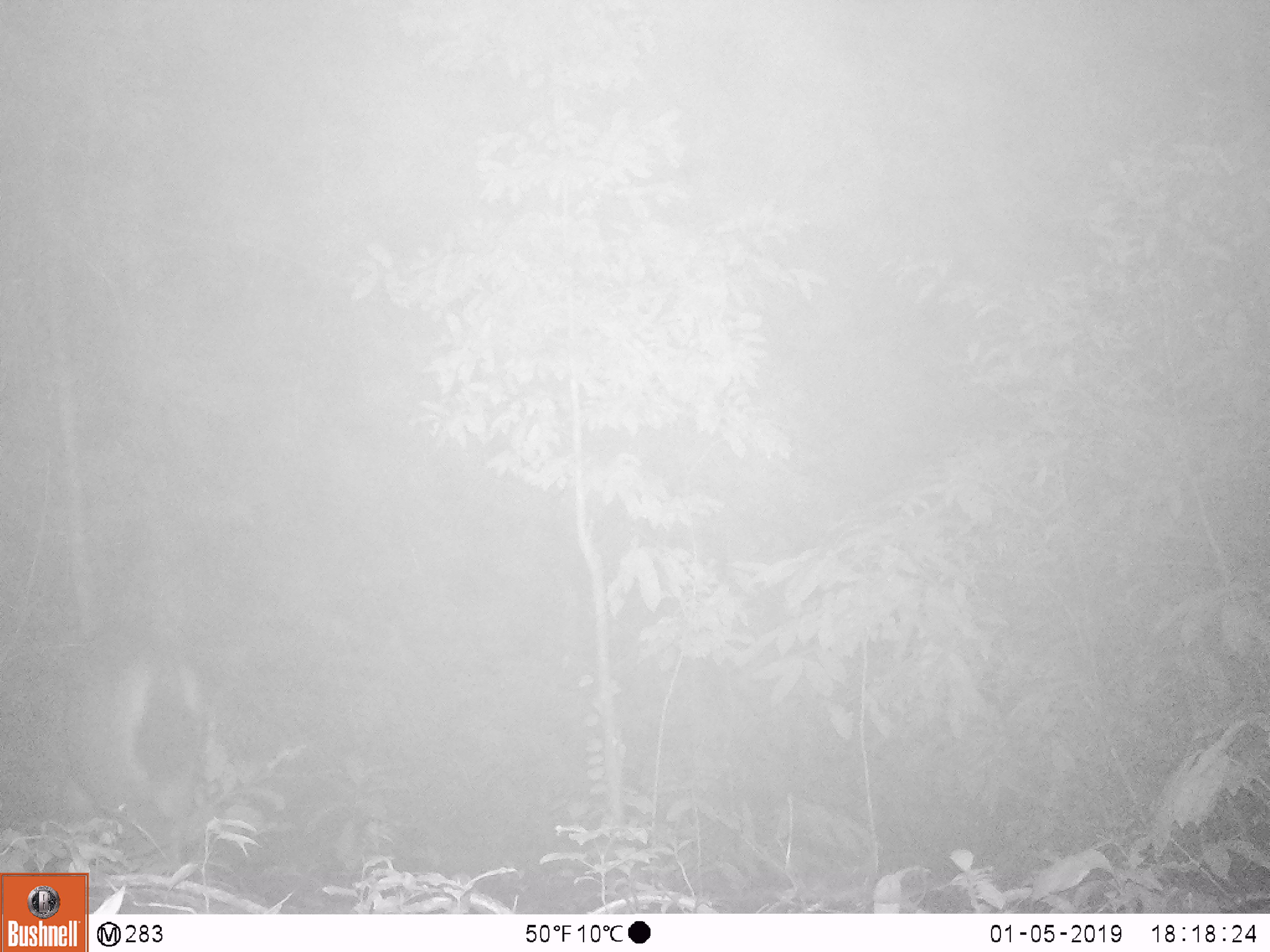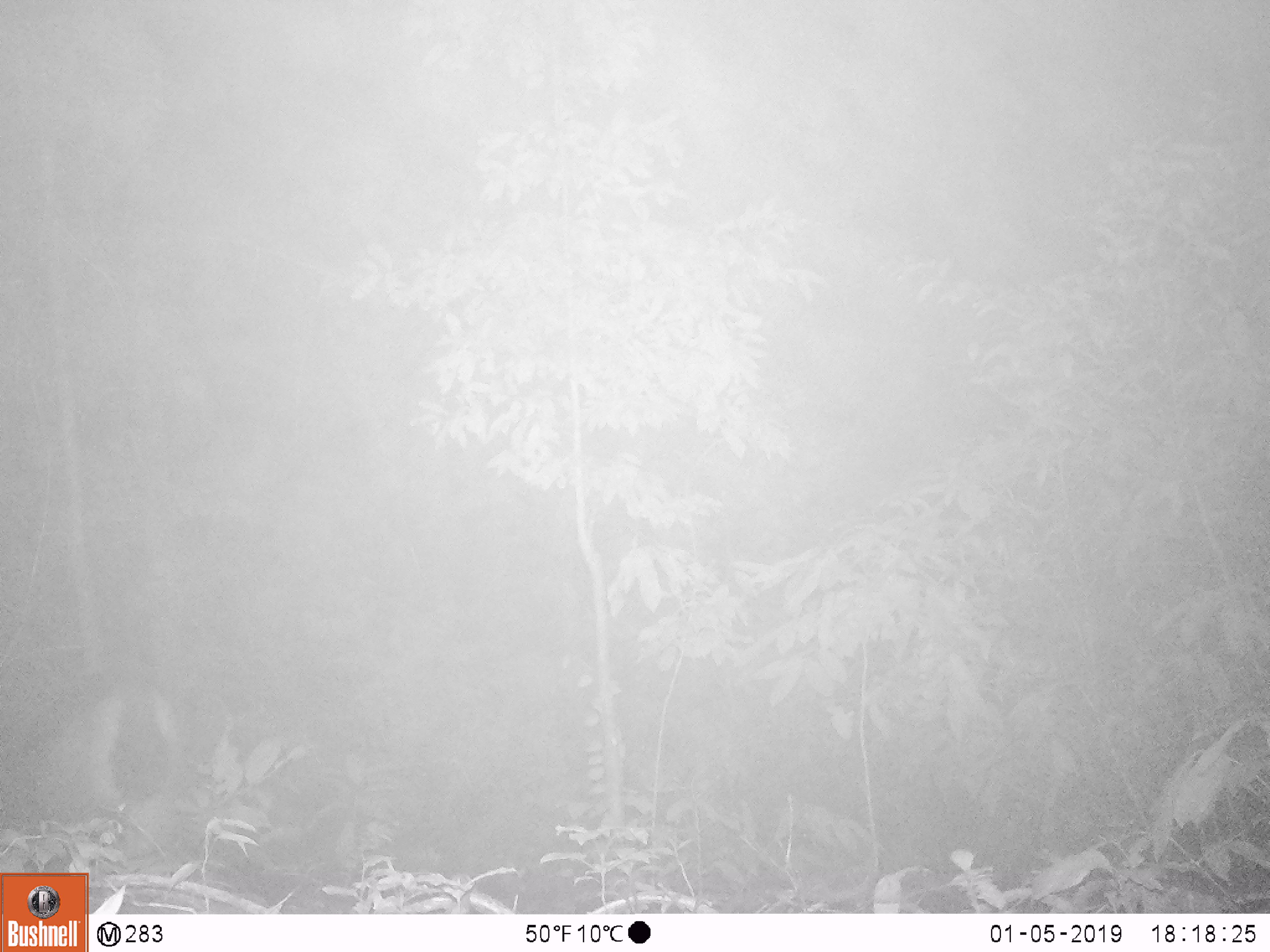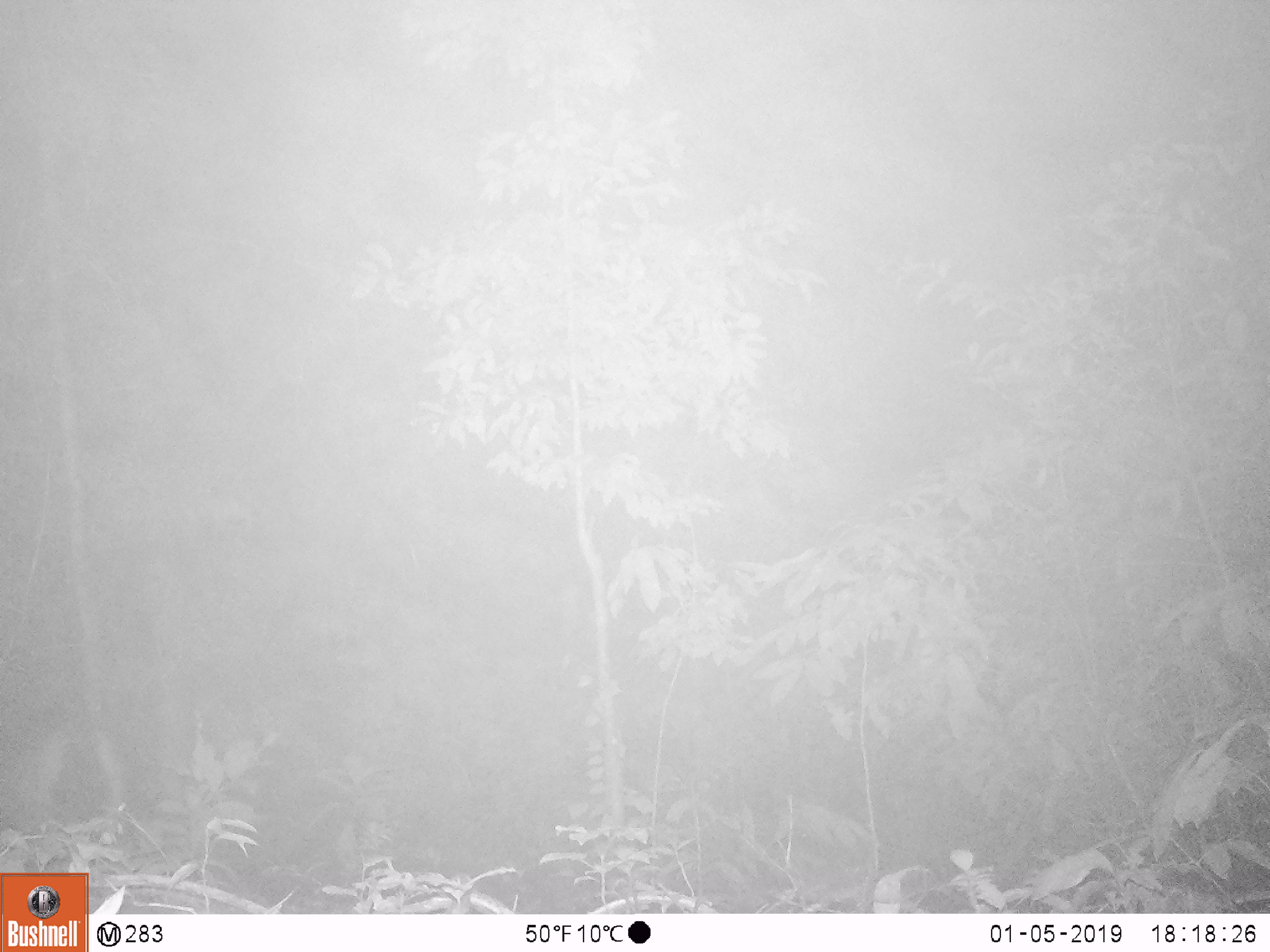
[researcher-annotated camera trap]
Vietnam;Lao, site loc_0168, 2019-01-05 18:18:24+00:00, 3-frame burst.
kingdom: Animalia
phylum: Chordata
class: Mammalia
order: Artiodactyla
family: Cervidae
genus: Muntiacus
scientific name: Muntiacus vuquangensis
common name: large-antlered muntjac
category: large antlered muntjac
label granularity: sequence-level